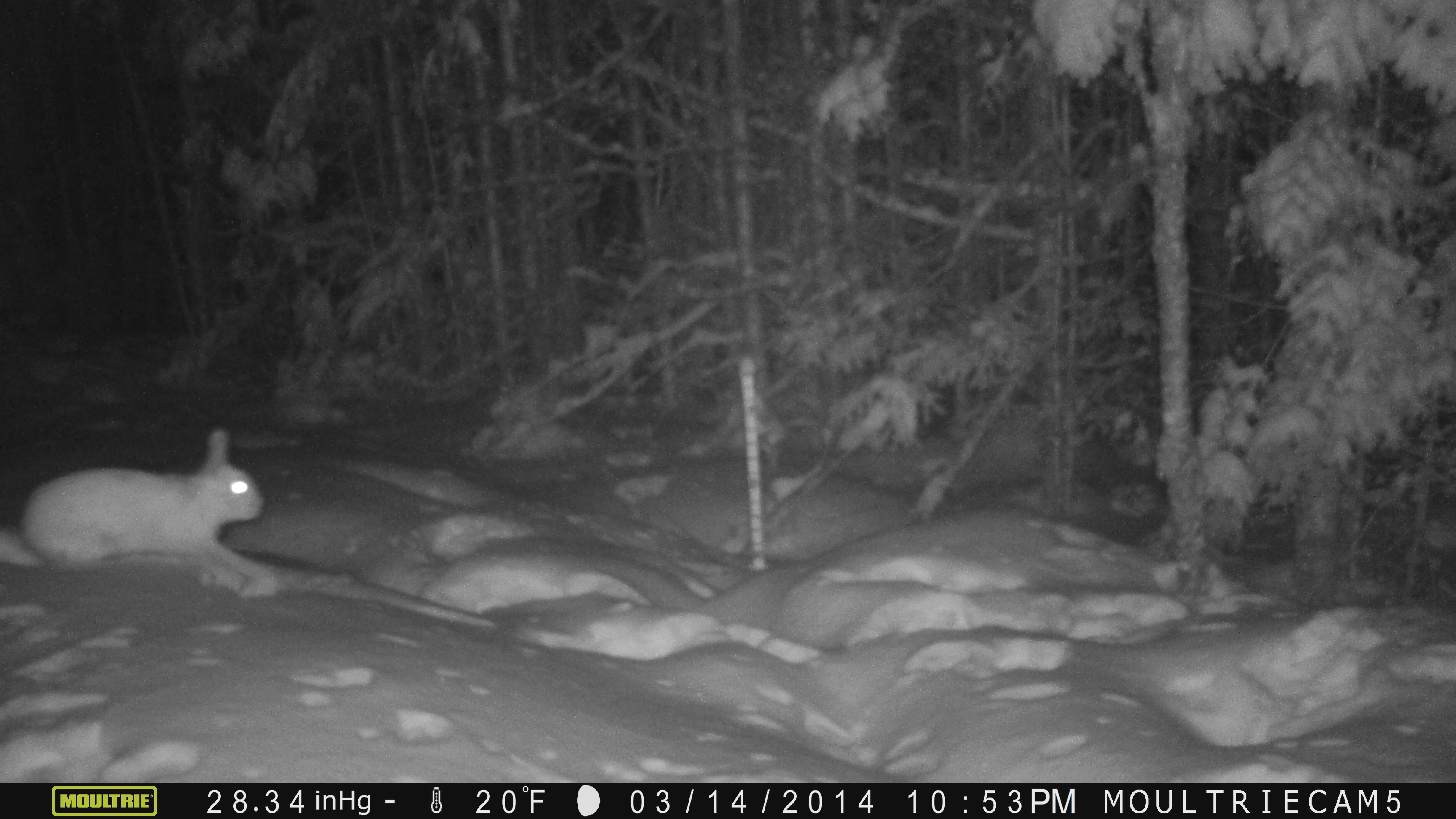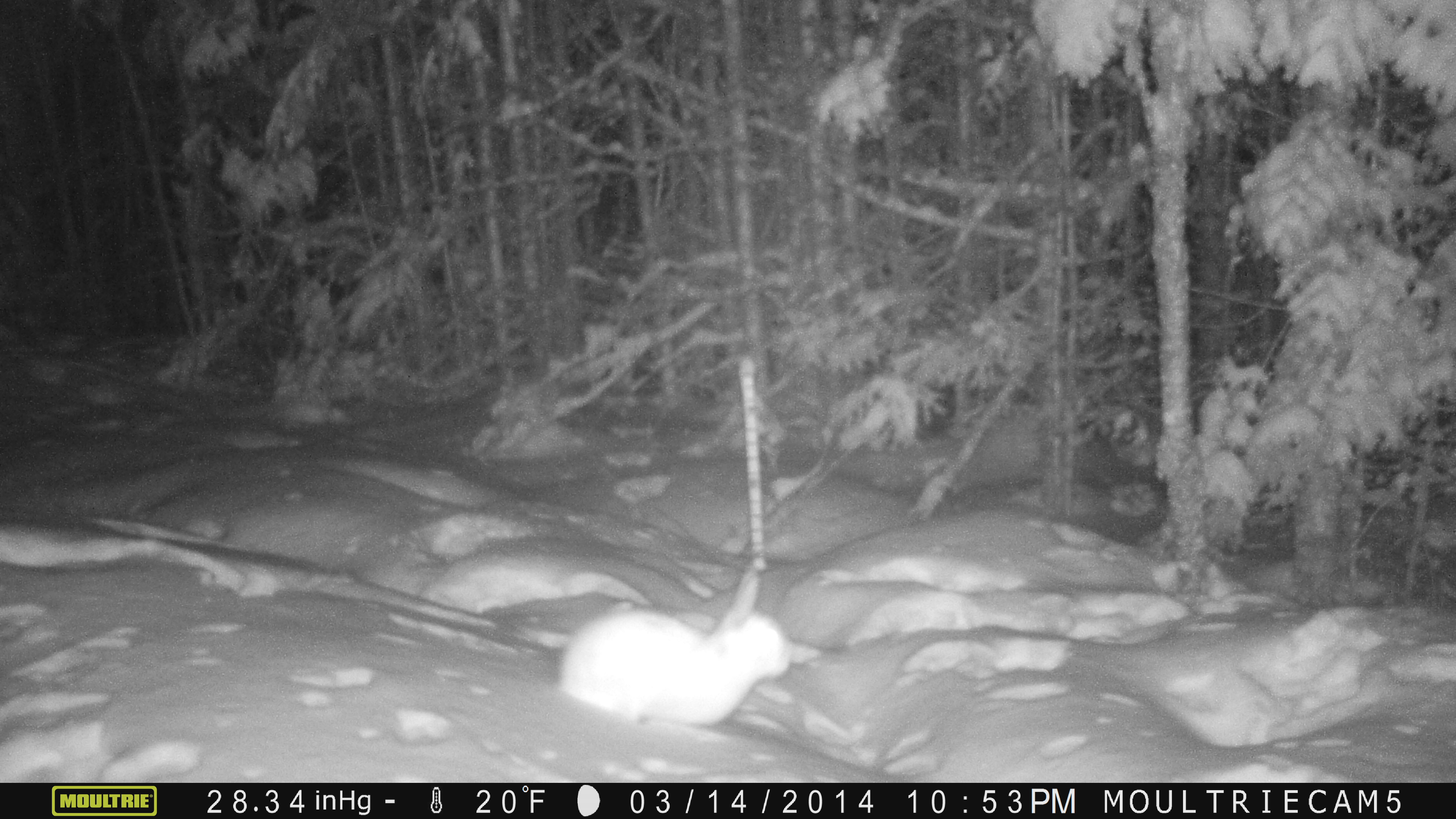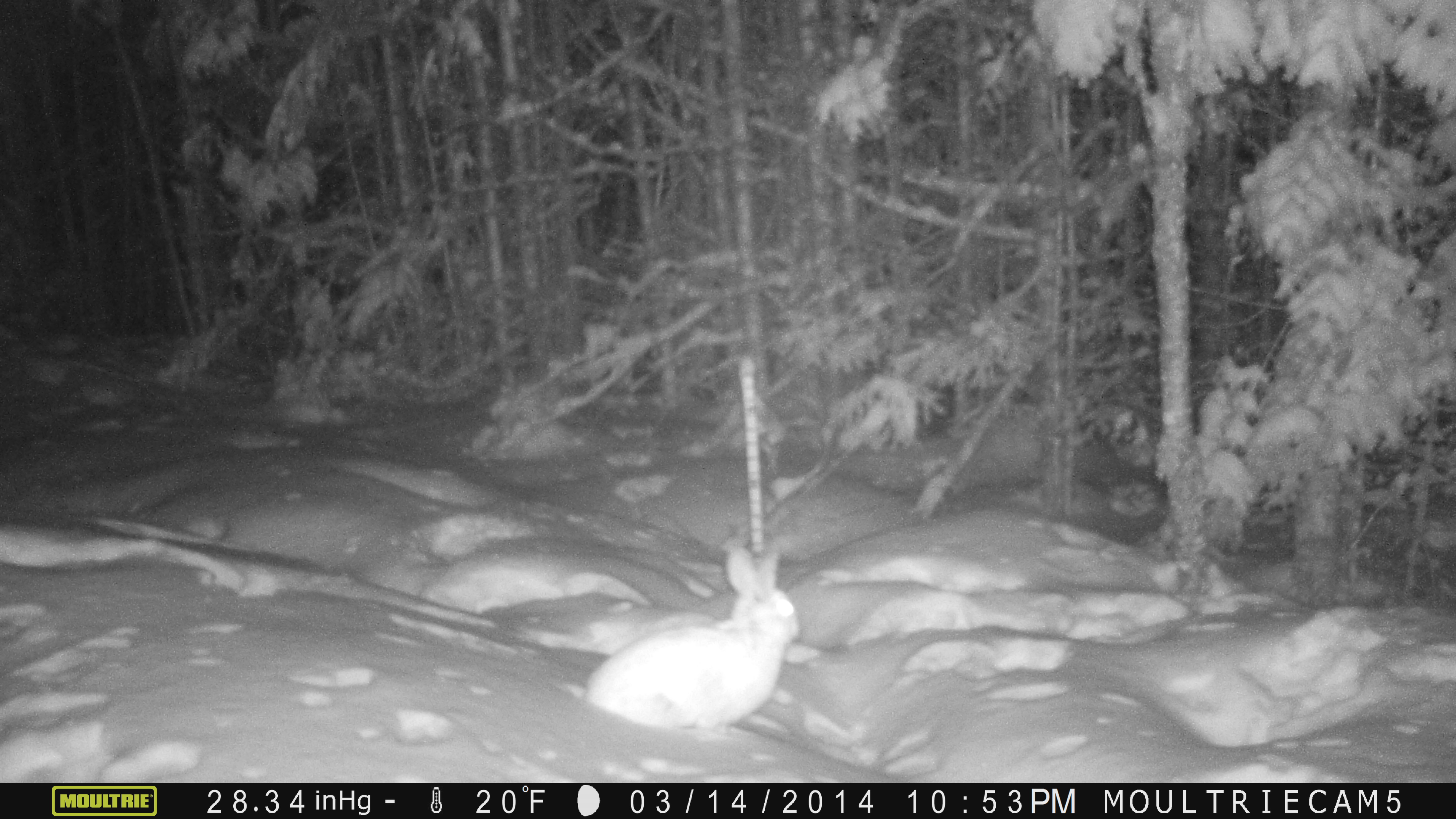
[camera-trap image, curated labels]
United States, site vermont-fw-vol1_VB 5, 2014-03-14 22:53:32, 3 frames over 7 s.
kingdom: Animalia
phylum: Chordata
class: Mammalia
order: Lagomorpha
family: Leporidae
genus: Lepus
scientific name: Lepus americanus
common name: snowshoe hare